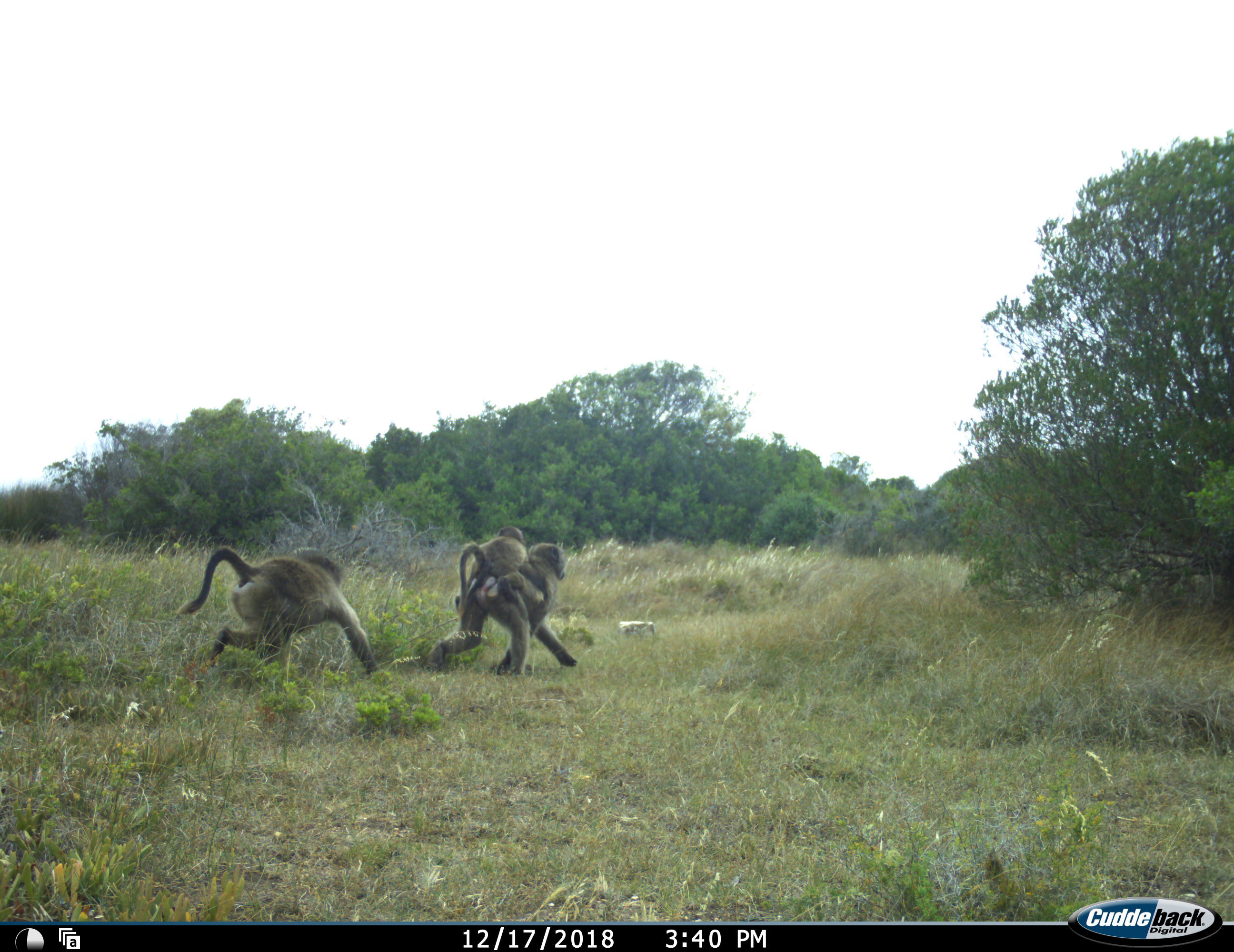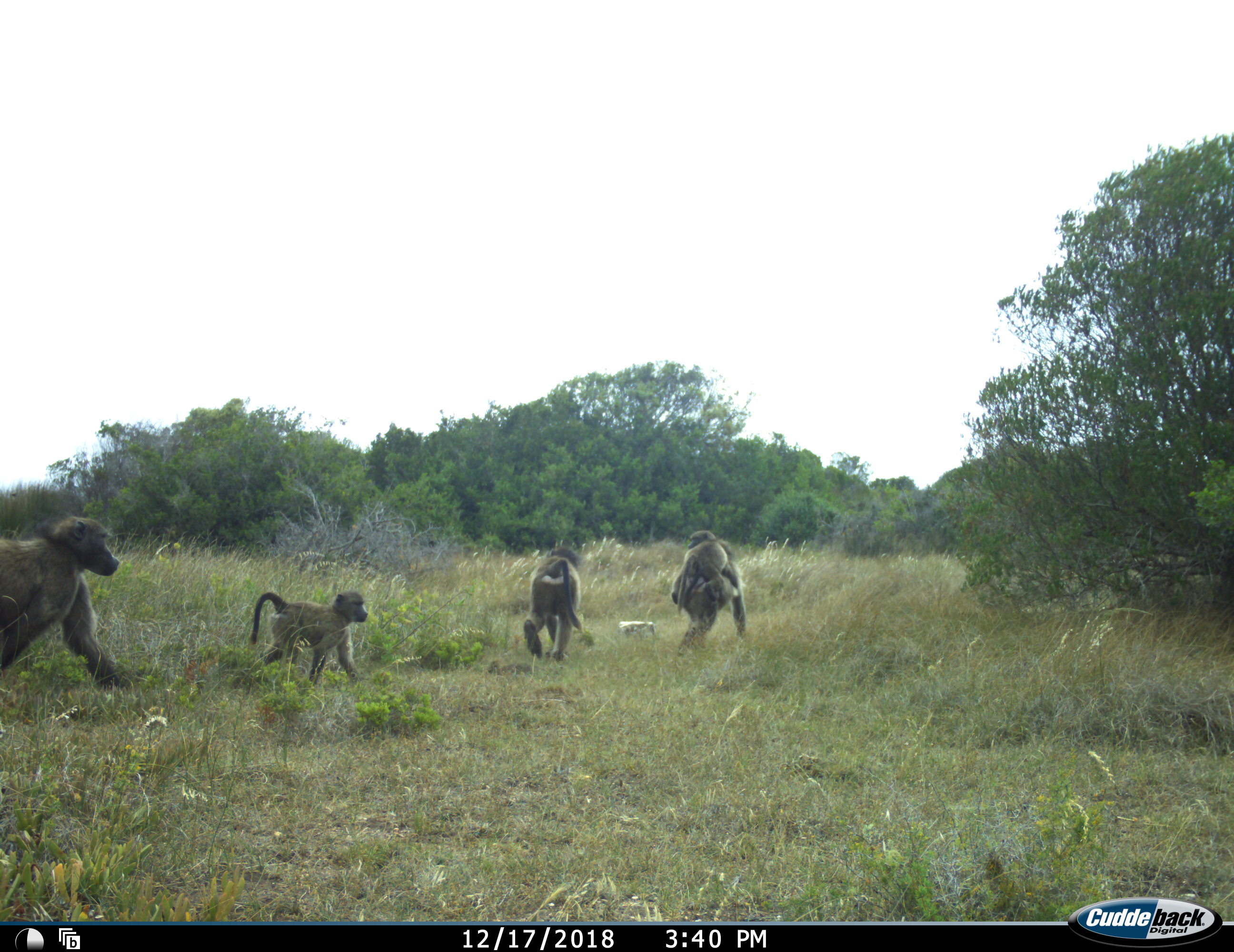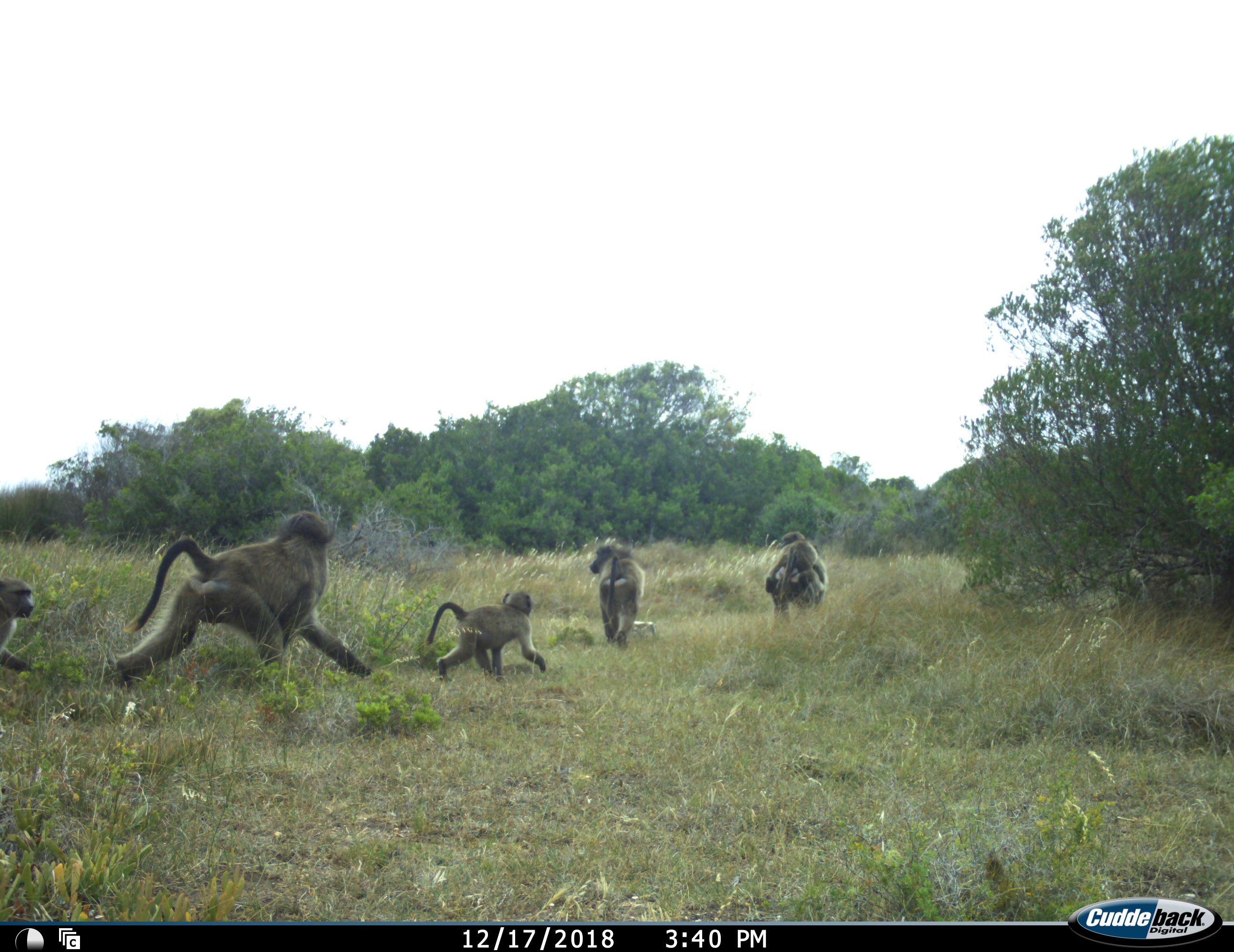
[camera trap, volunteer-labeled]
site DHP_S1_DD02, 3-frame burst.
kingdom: Animalia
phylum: Chordata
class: Mammalia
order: Primates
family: Cercopithecidae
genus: Papio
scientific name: Papio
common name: baboon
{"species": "baboon (Papio)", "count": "6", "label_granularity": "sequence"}